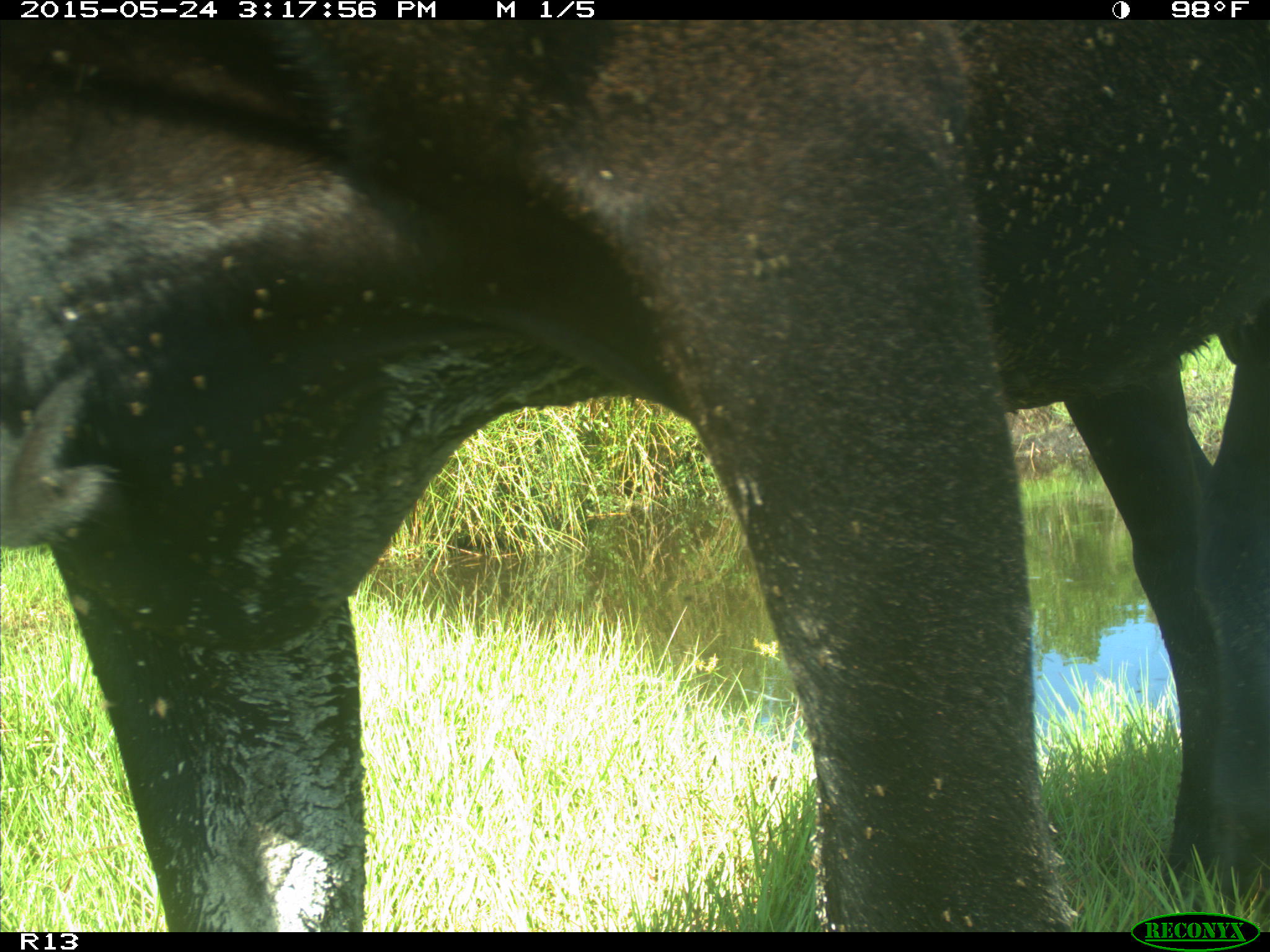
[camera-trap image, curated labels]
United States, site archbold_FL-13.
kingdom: Animalia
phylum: Chordata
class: Mammalia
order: Artiodactyla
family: Bovidae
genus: Bos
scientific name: Bos taurus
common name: domestic cow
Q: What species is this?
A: Bos taurus (domestic cow).